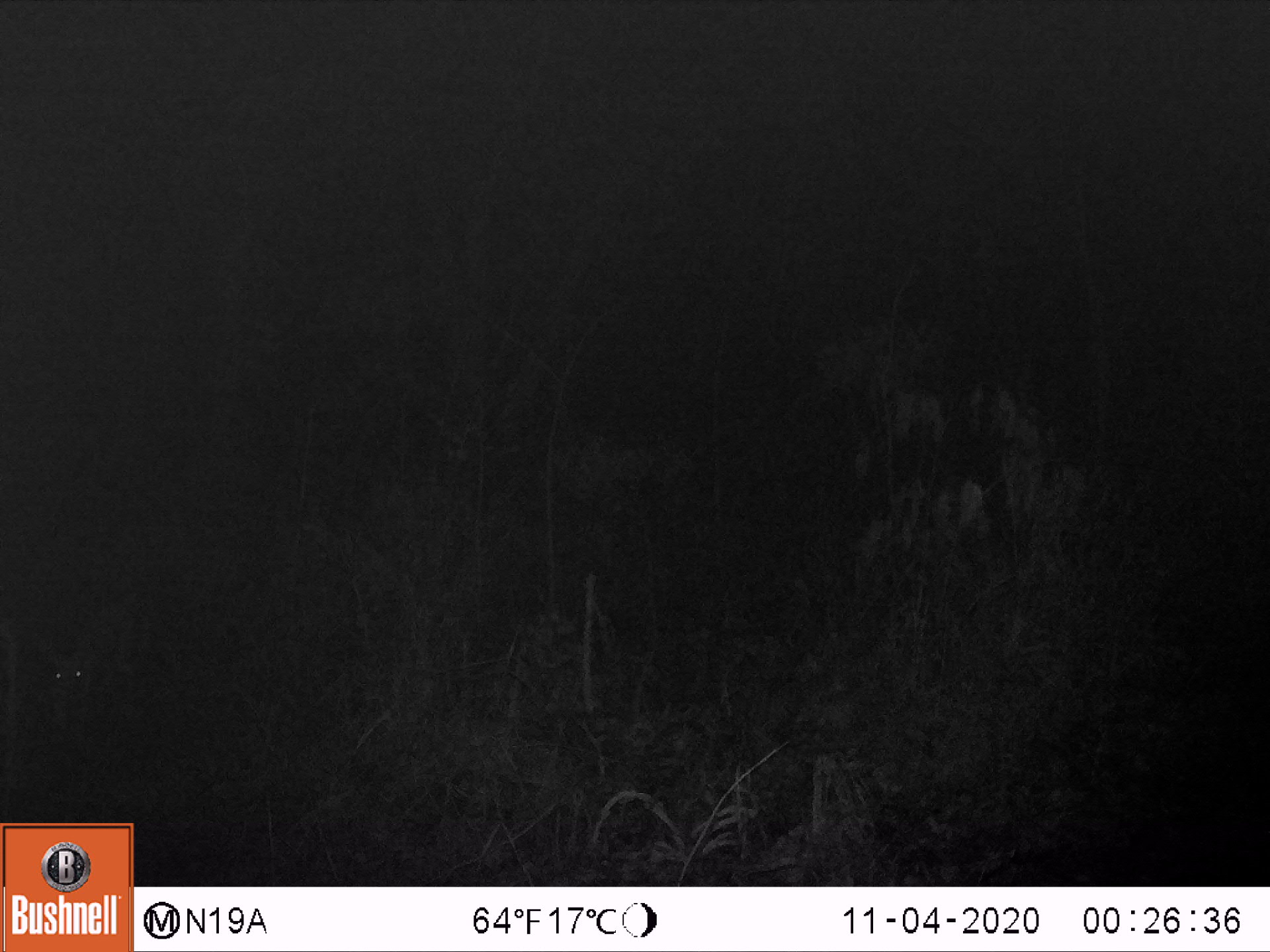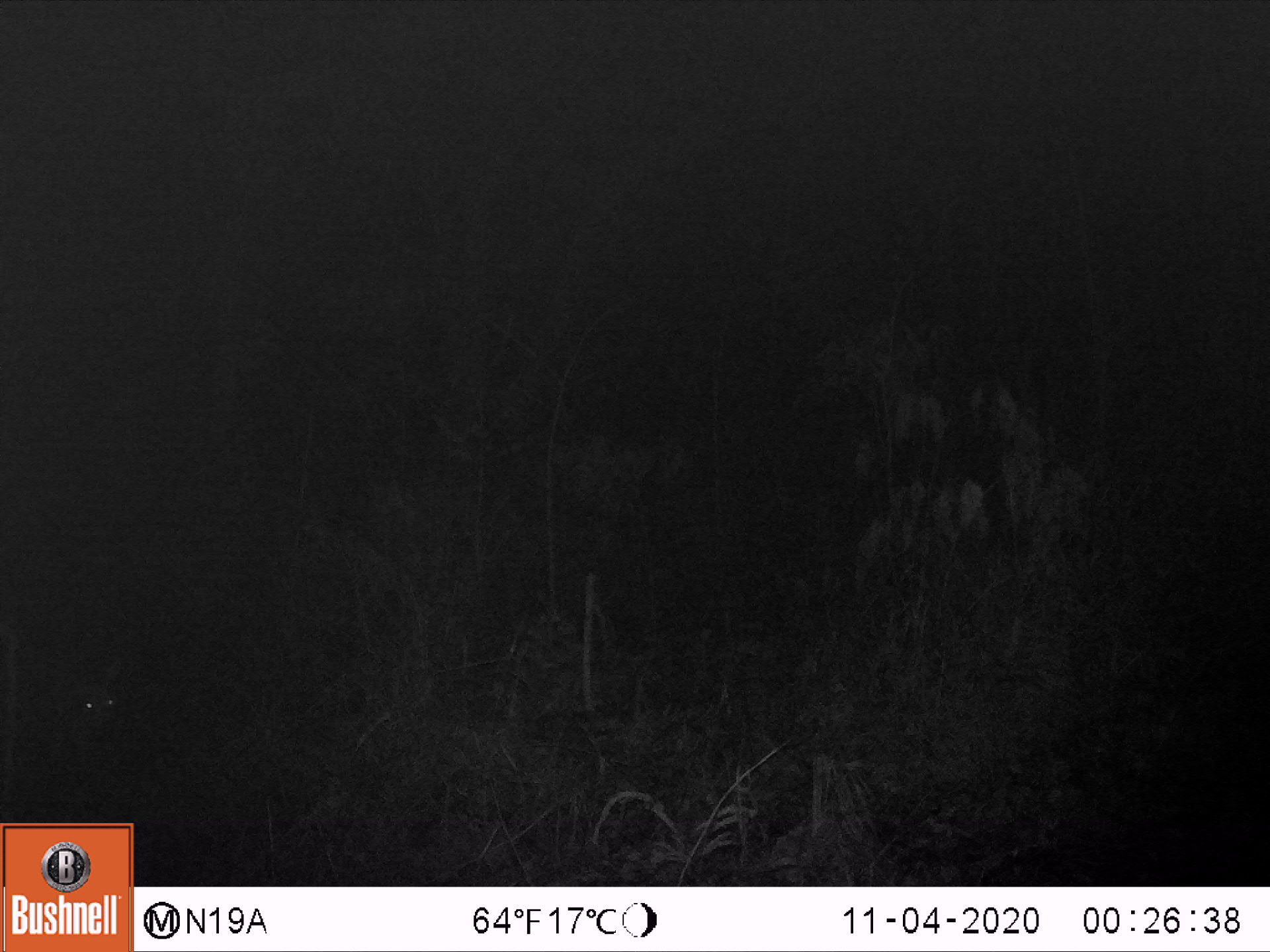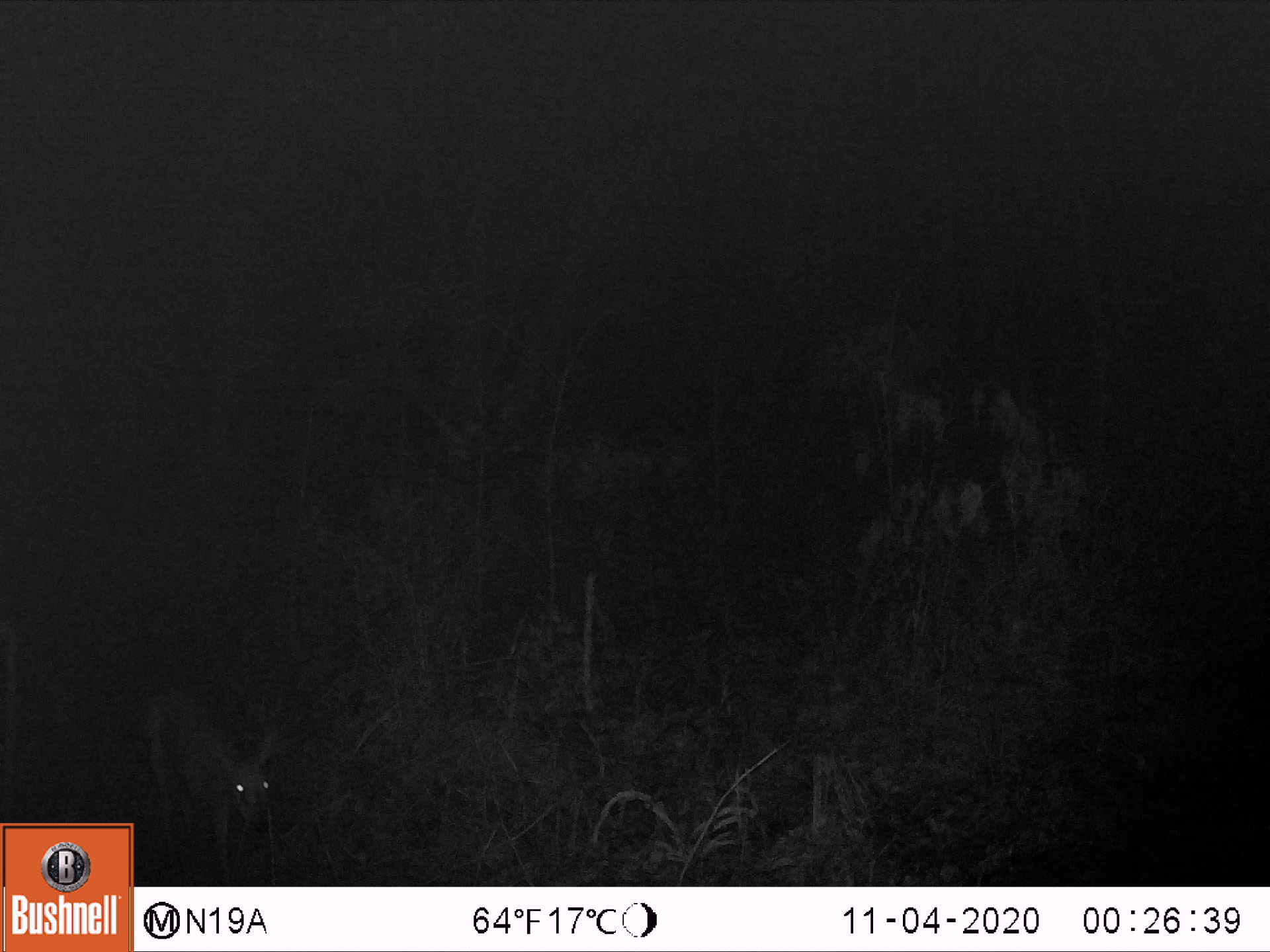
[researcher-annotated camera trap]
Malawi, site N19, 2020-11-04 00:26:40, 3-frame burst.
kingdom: Animalia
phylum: Chordata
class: Mammalia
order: Artiodactyla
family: Bovidae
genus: Sylvicapra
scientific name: Sylvicapra grimmia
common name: common duiker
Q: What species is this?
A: Common duiker (Sylvicapra grimmia).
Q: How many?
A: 1.